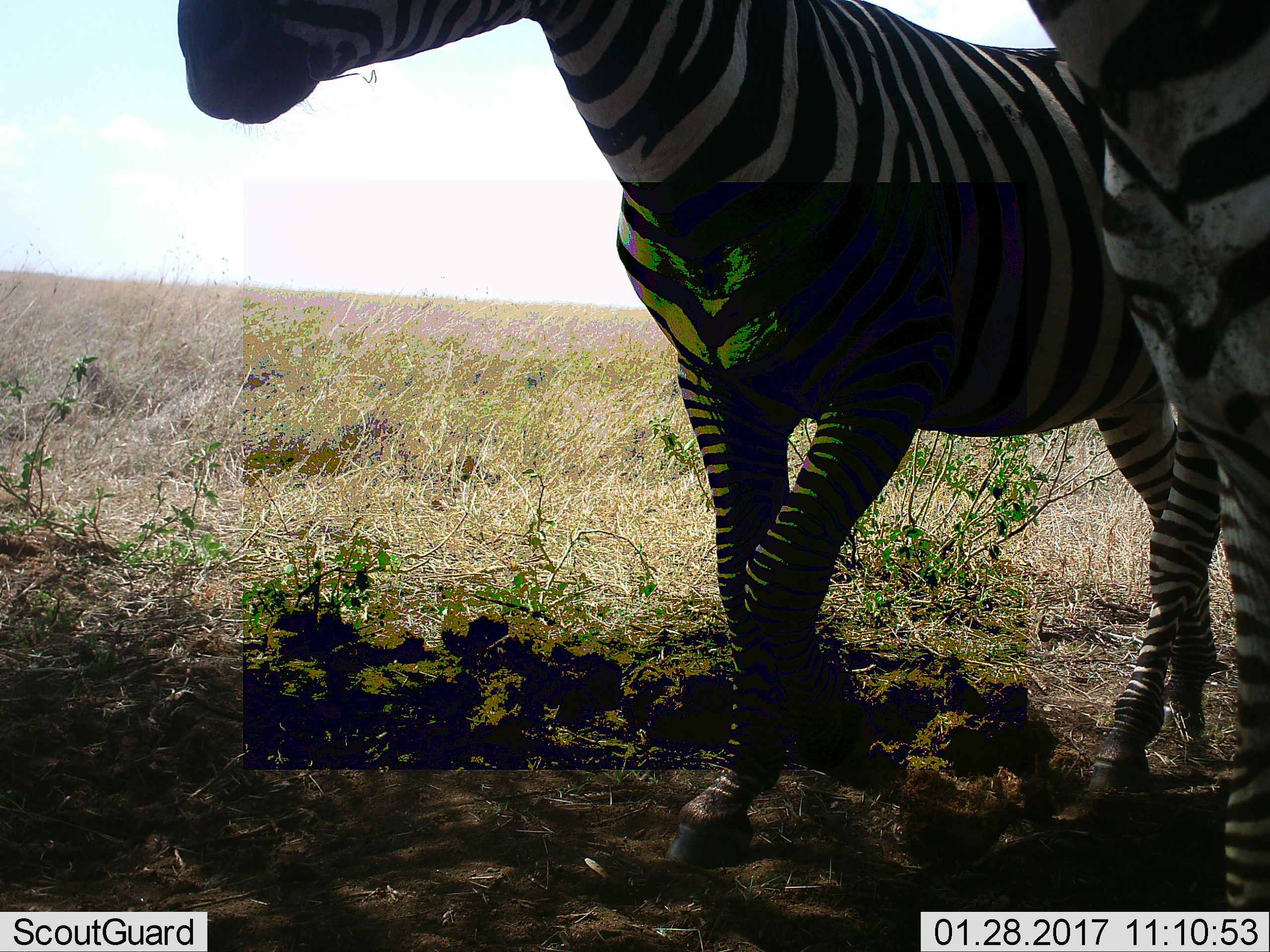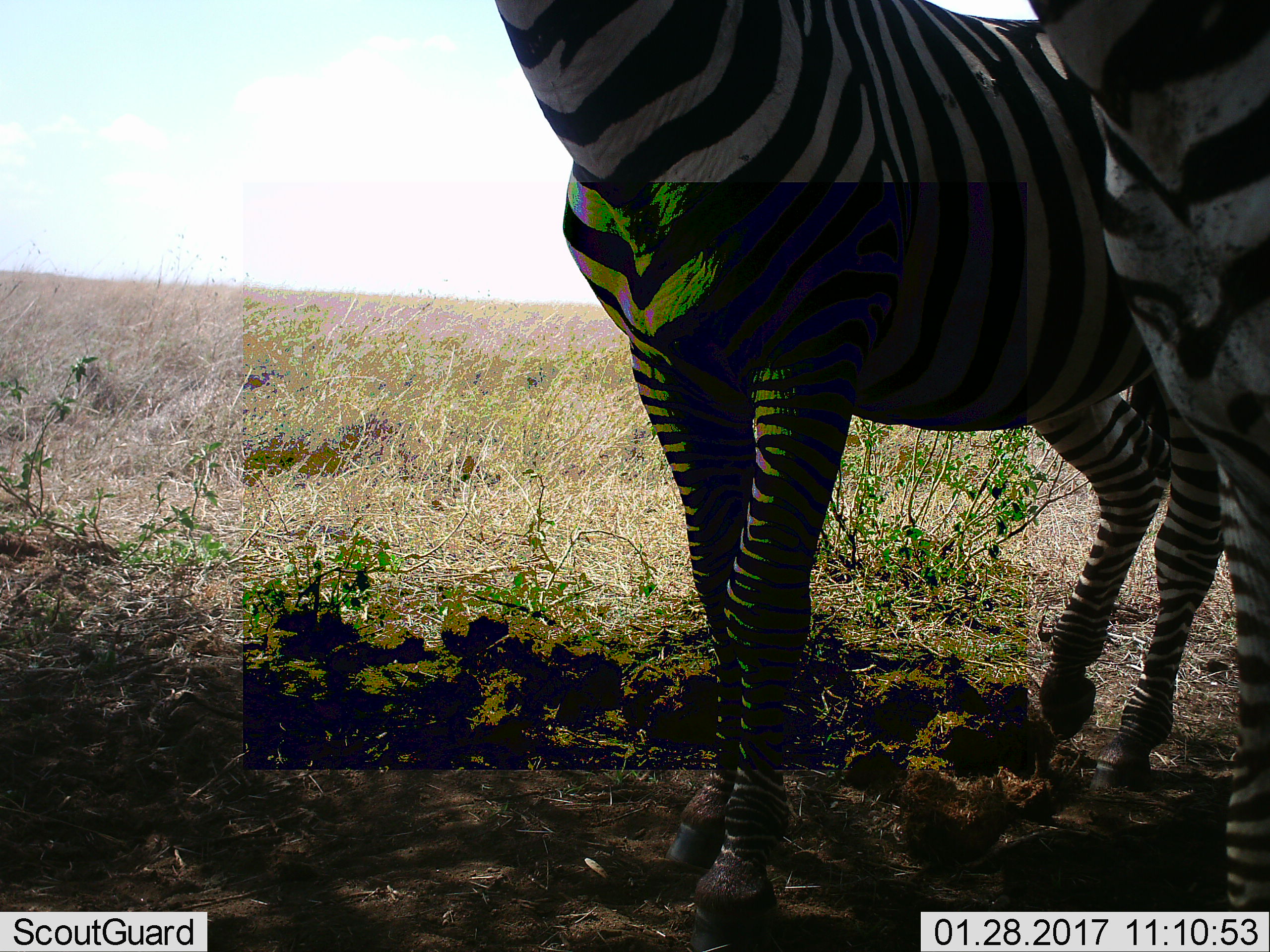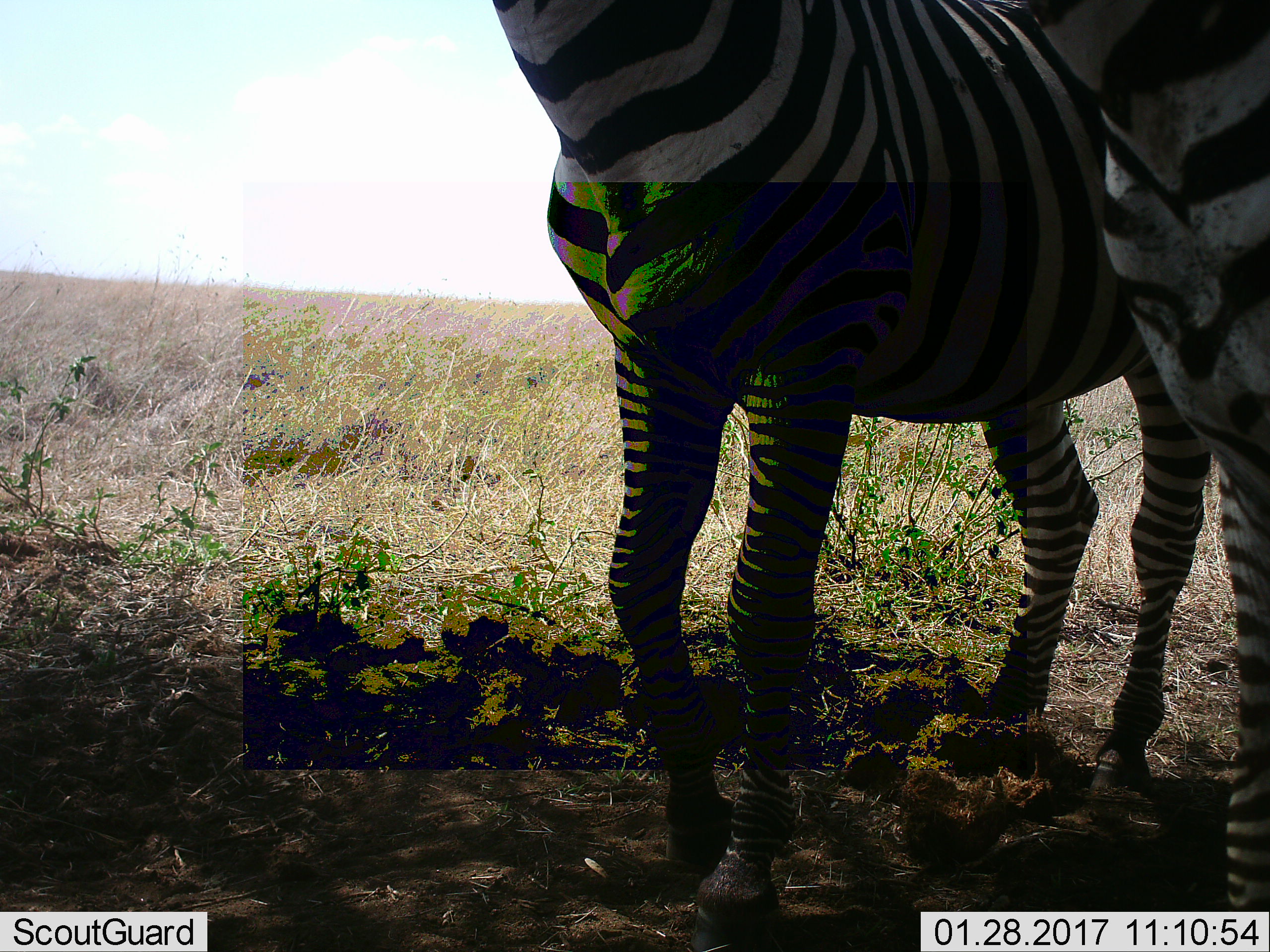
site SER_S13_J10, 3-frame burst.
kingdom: Animalia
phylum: Chordata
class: Mammalia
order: Perissodactyla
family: Equidae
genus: Equus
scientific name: Equus quagga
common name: plains zebra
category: zebraplains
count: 2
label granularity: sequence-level